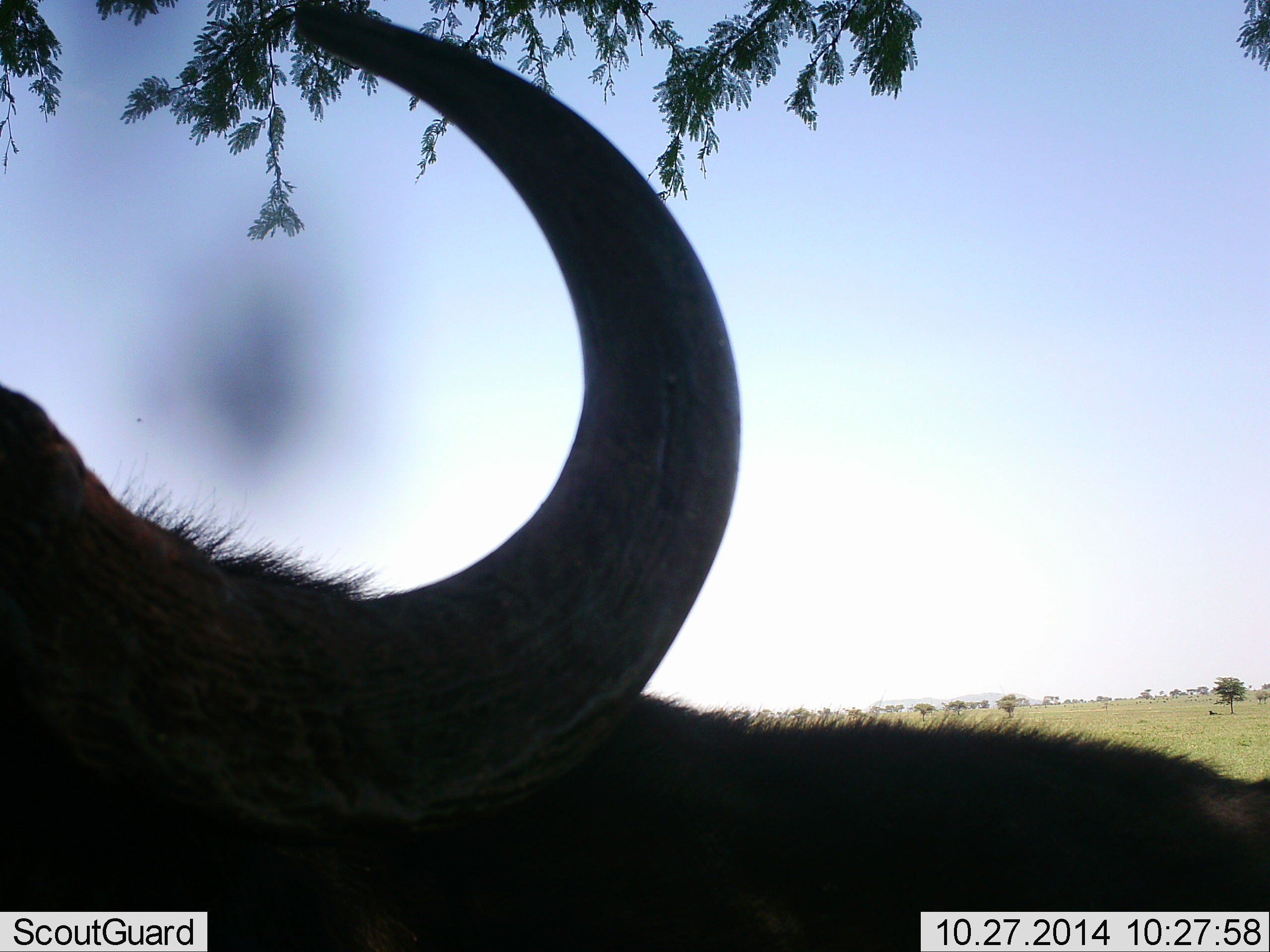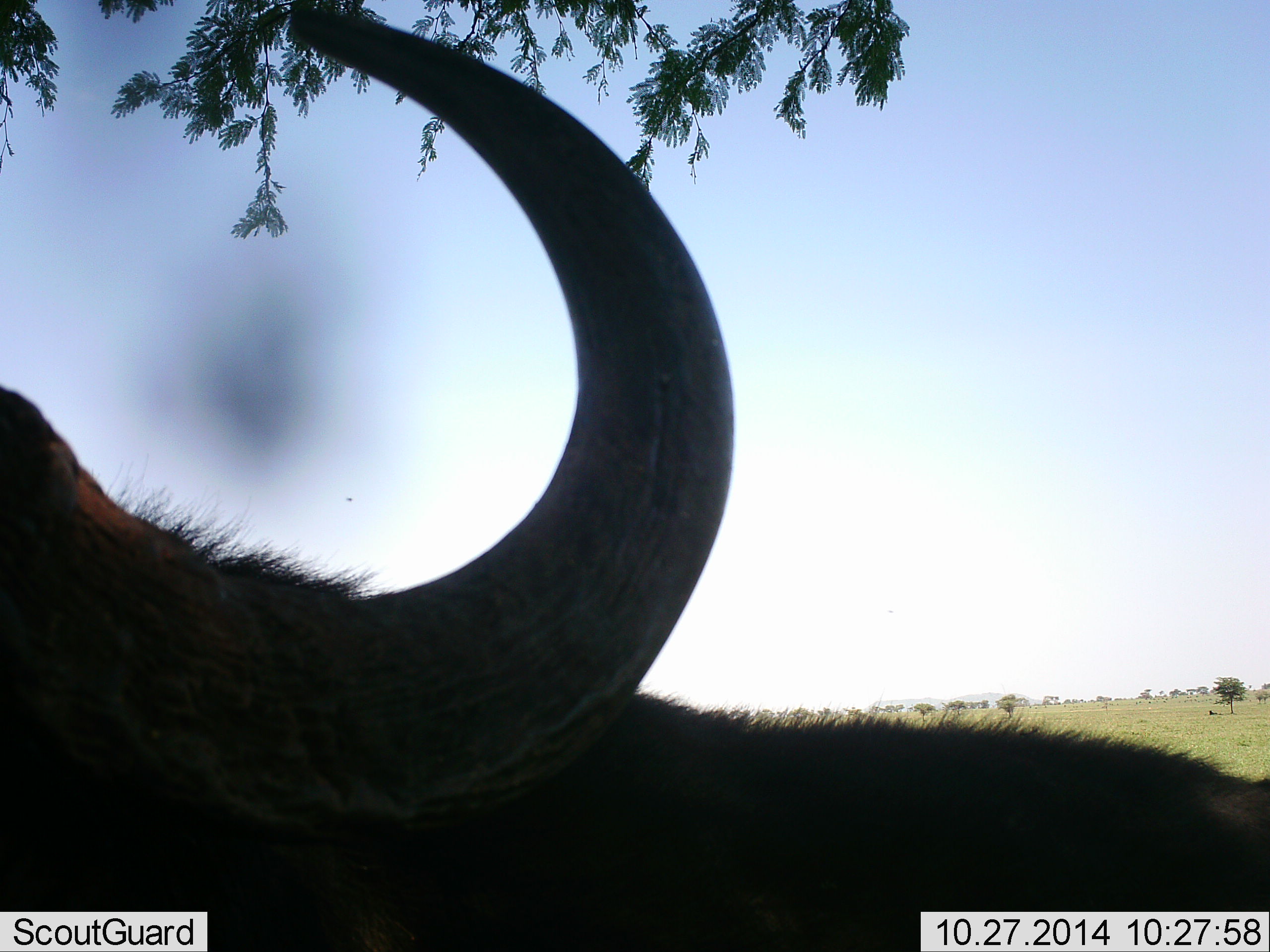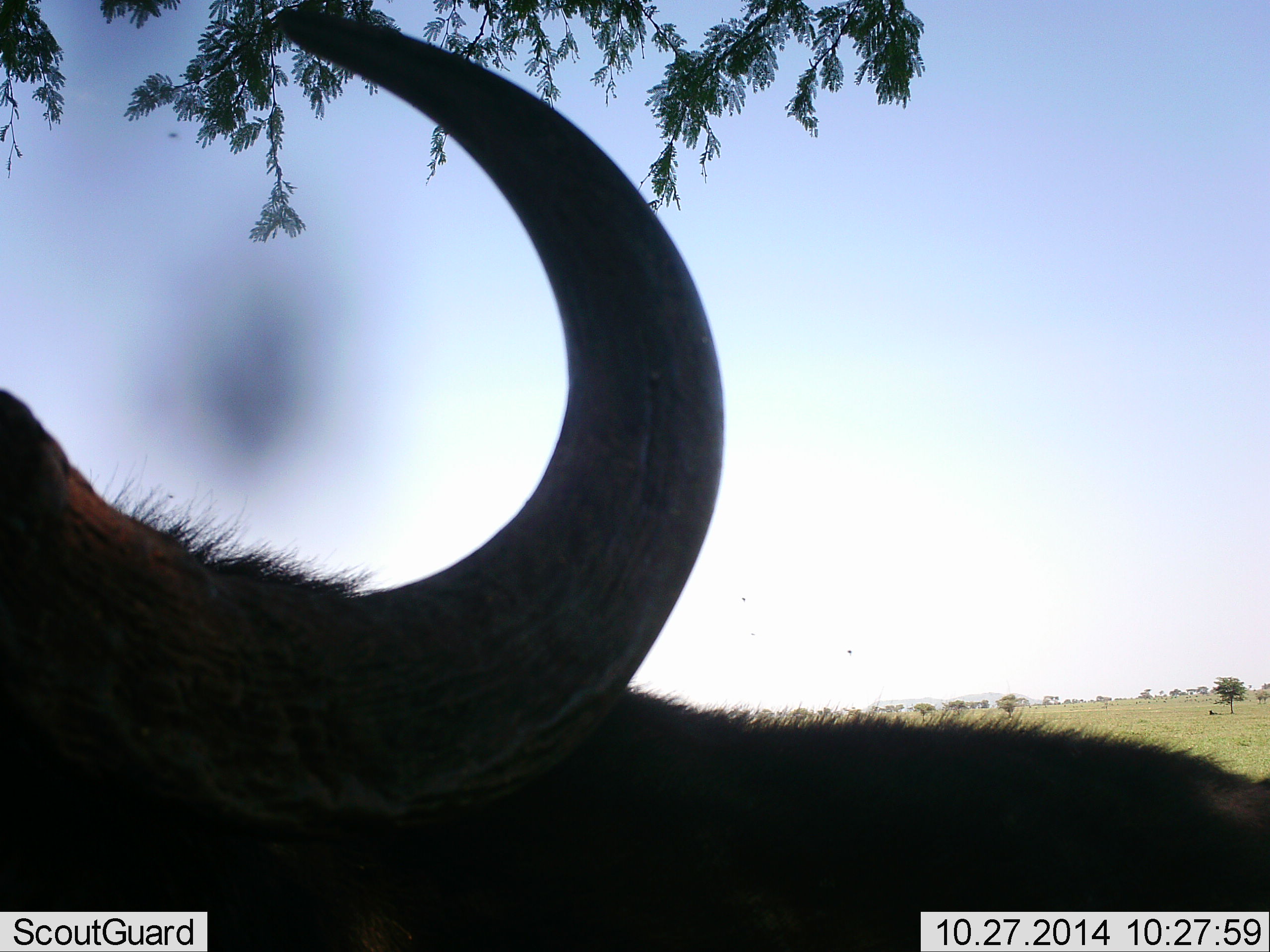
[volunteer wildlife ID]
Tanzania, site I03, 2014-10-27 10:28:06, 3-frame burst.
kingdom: Animalia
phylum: Chordata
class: Mammalia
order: Artiodactyla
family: Bovidae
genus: Syncerus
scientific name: Syncerus caffer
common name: cape buffalo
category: buffalo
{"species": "buffalo (cape buffalo) (Syncerus caffer)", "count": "1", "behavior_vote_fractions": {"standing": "90%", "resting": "10%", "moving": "0%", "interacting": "0%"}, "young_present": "0%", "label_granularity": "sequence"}